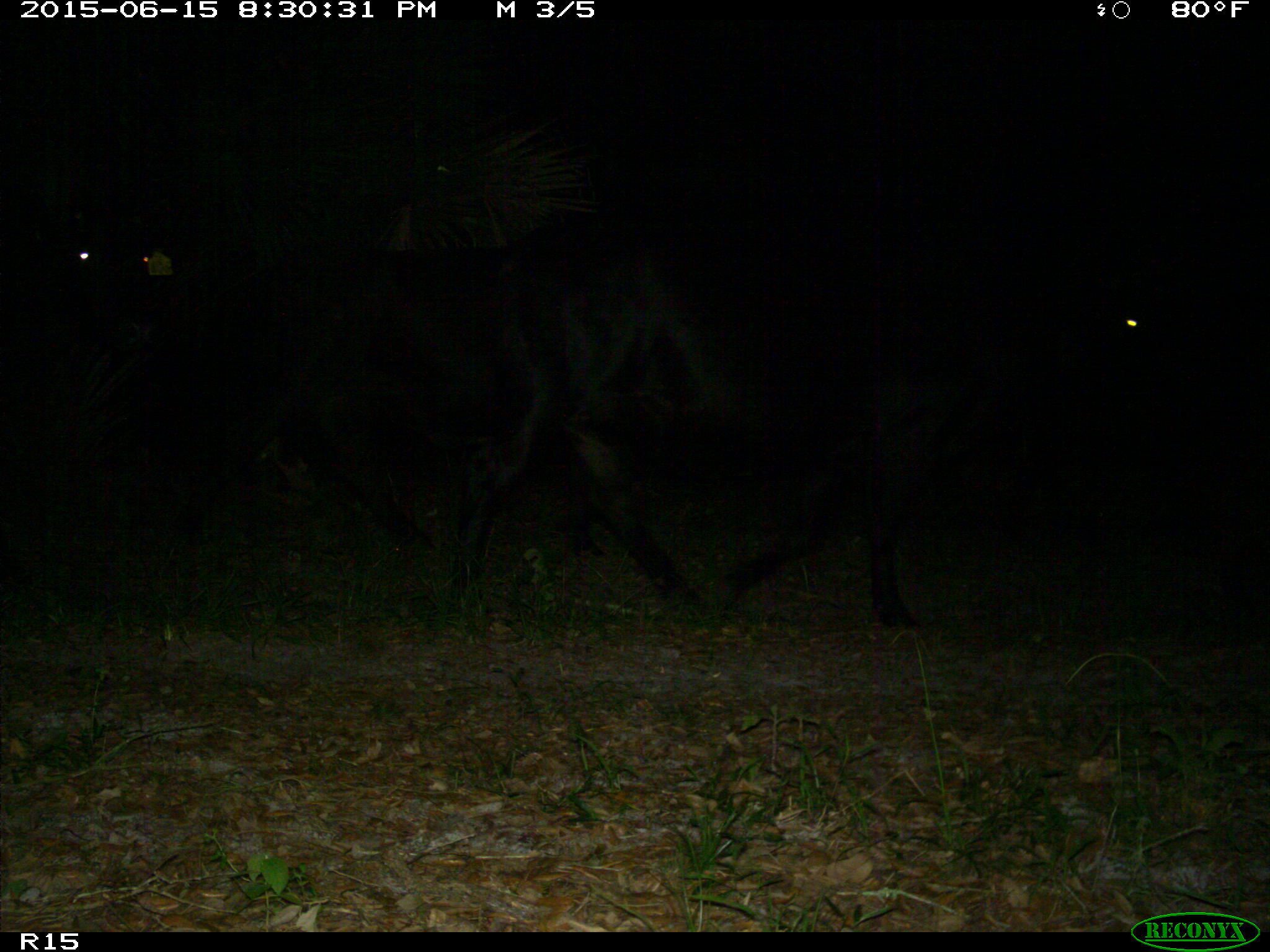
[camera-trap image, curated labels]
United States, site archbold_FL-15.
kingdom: Animalia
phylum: Chordata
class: Mammalia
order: Artiodactyla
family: Bovidae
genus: Bos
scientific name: Bos taurus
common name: domestic cow